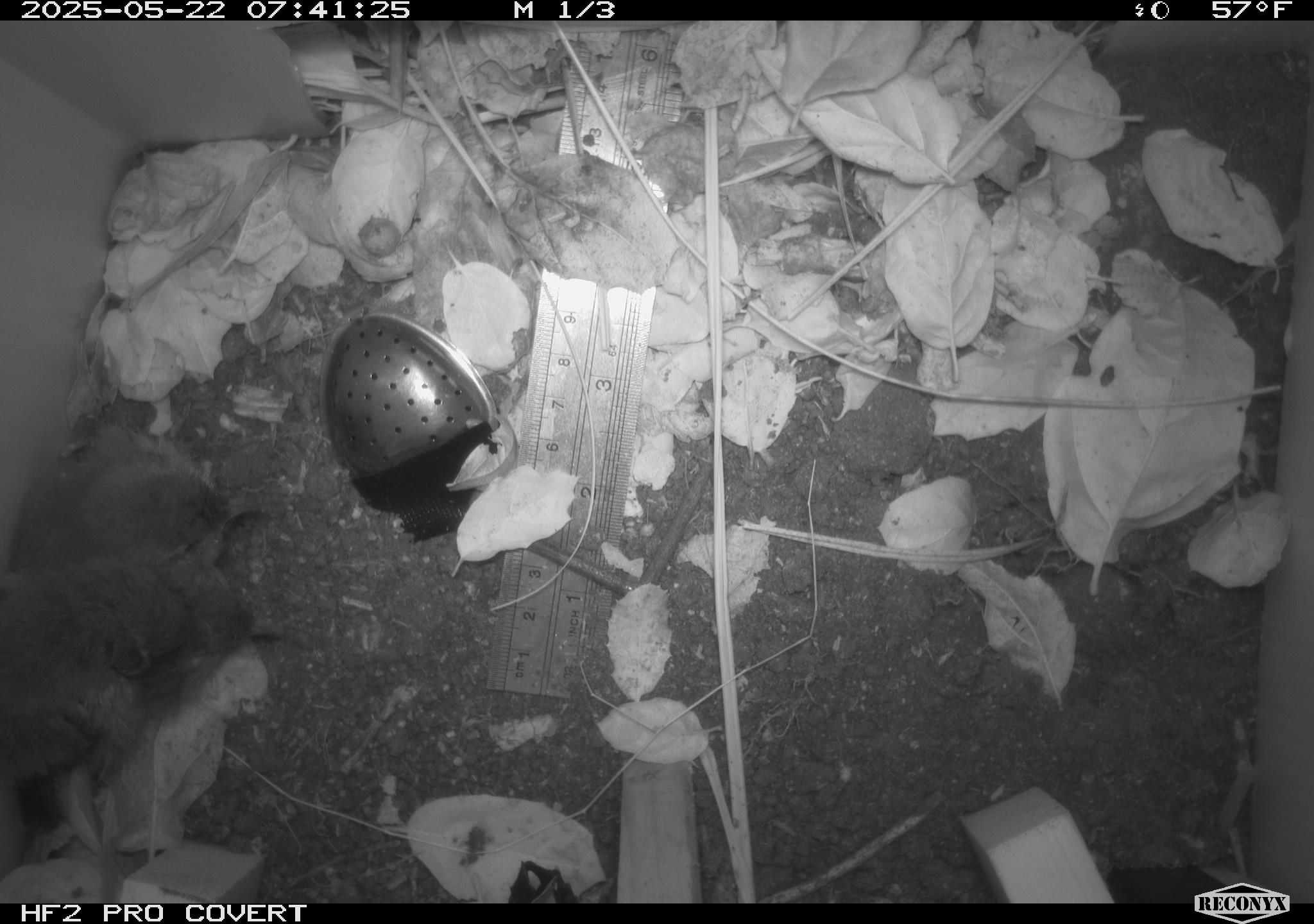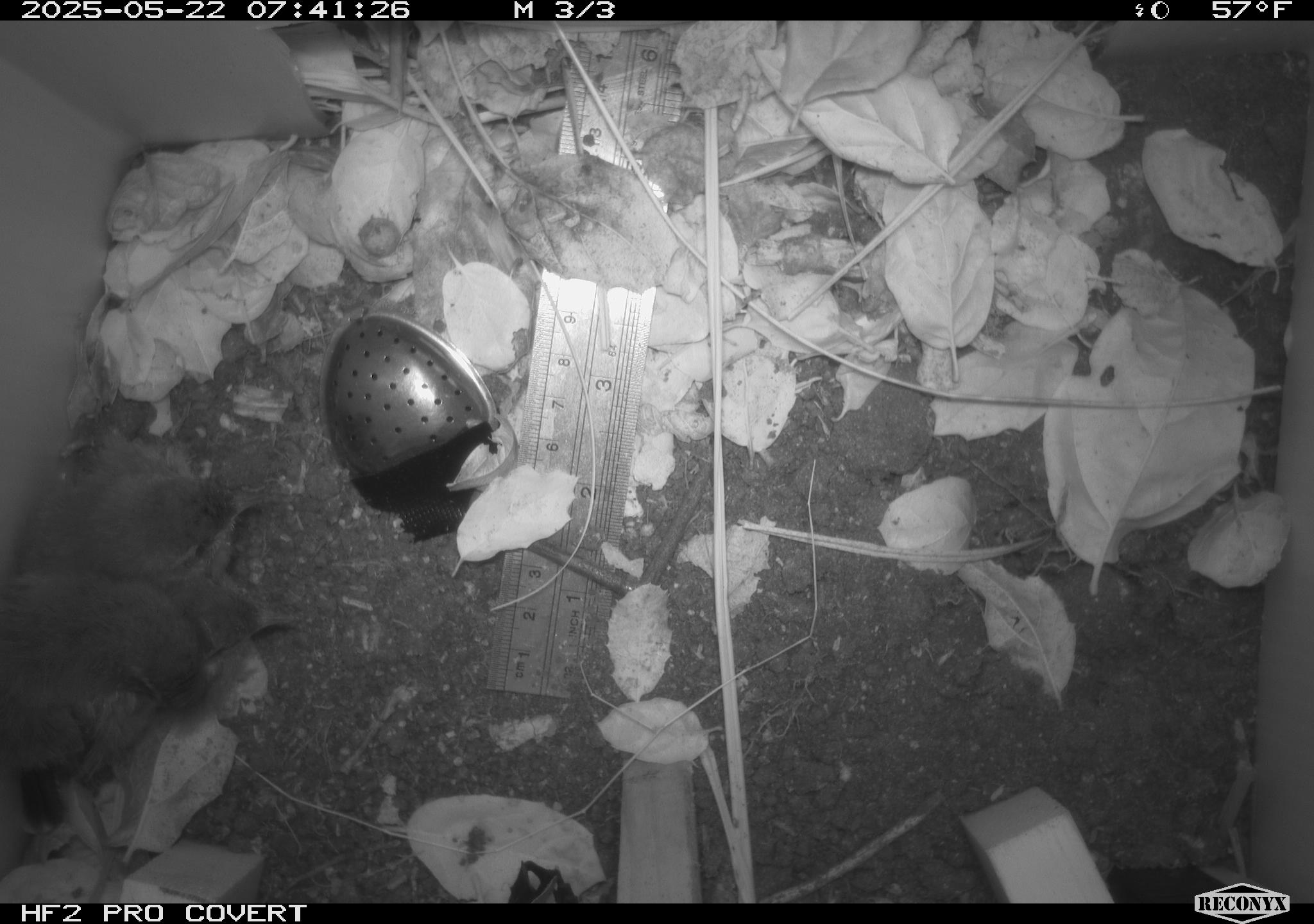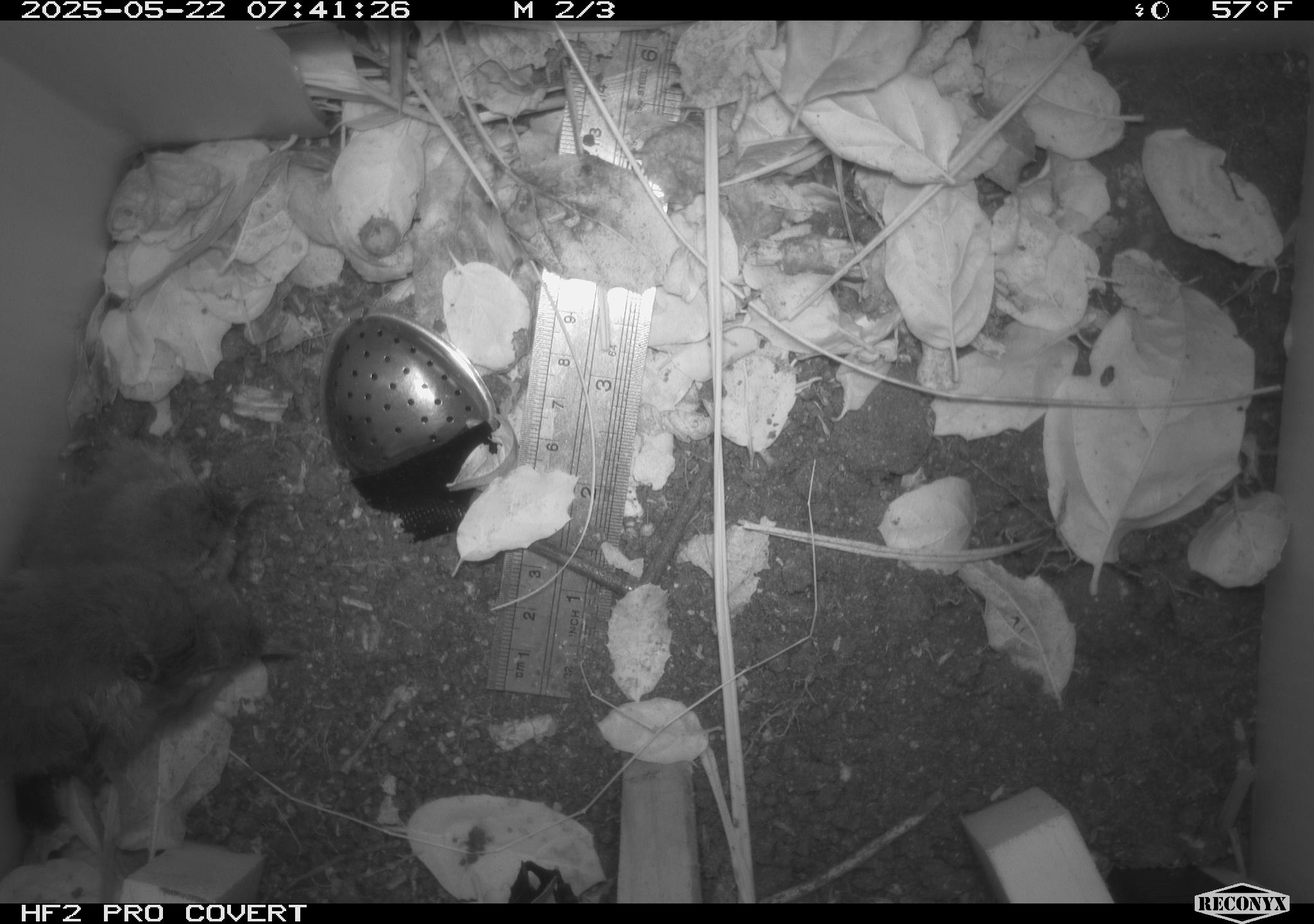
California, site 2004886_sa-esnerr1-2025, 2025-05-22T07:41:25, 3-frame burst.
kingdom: Animalia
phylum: Chordata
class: Aves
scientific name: Aves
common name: bird